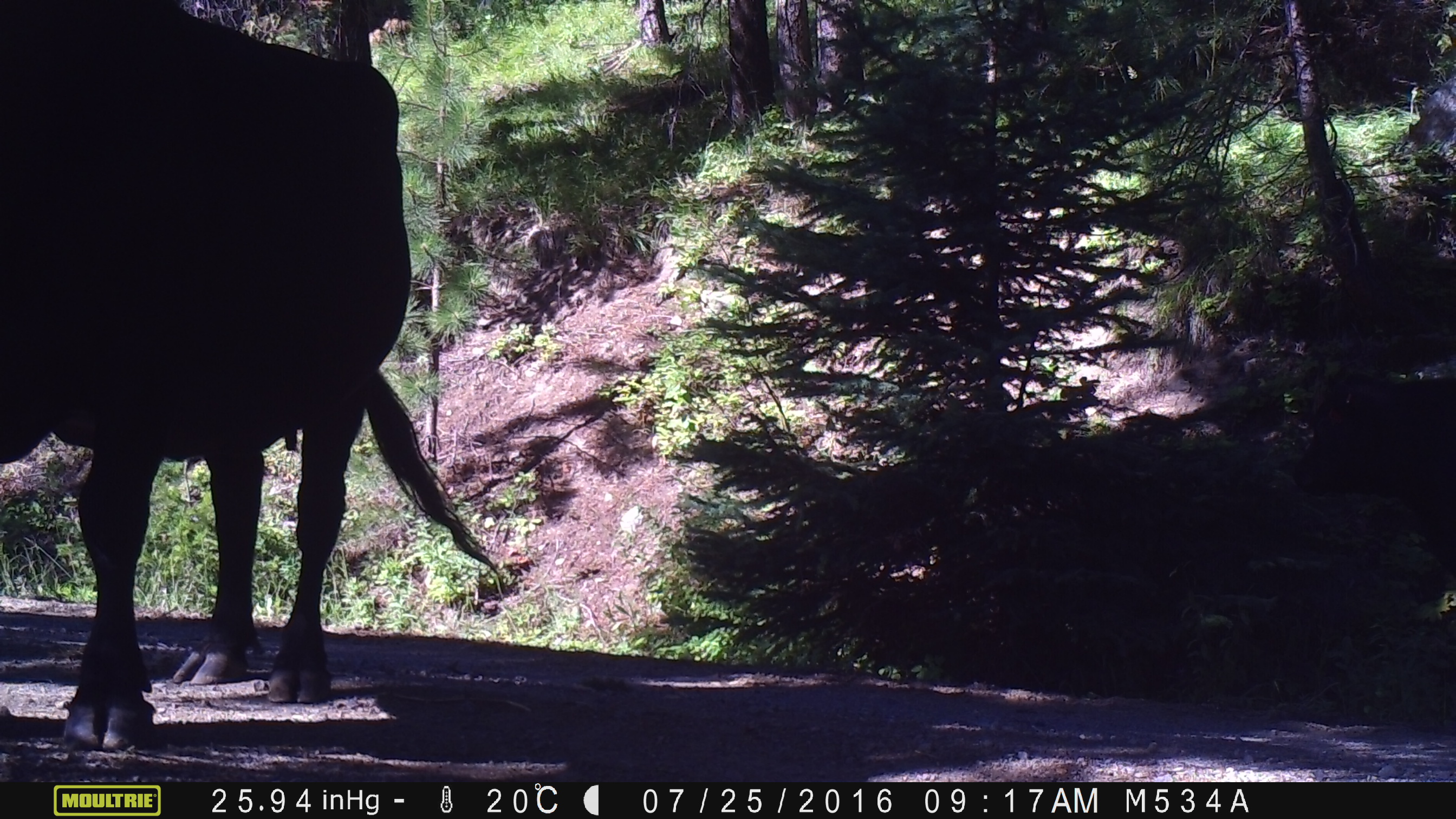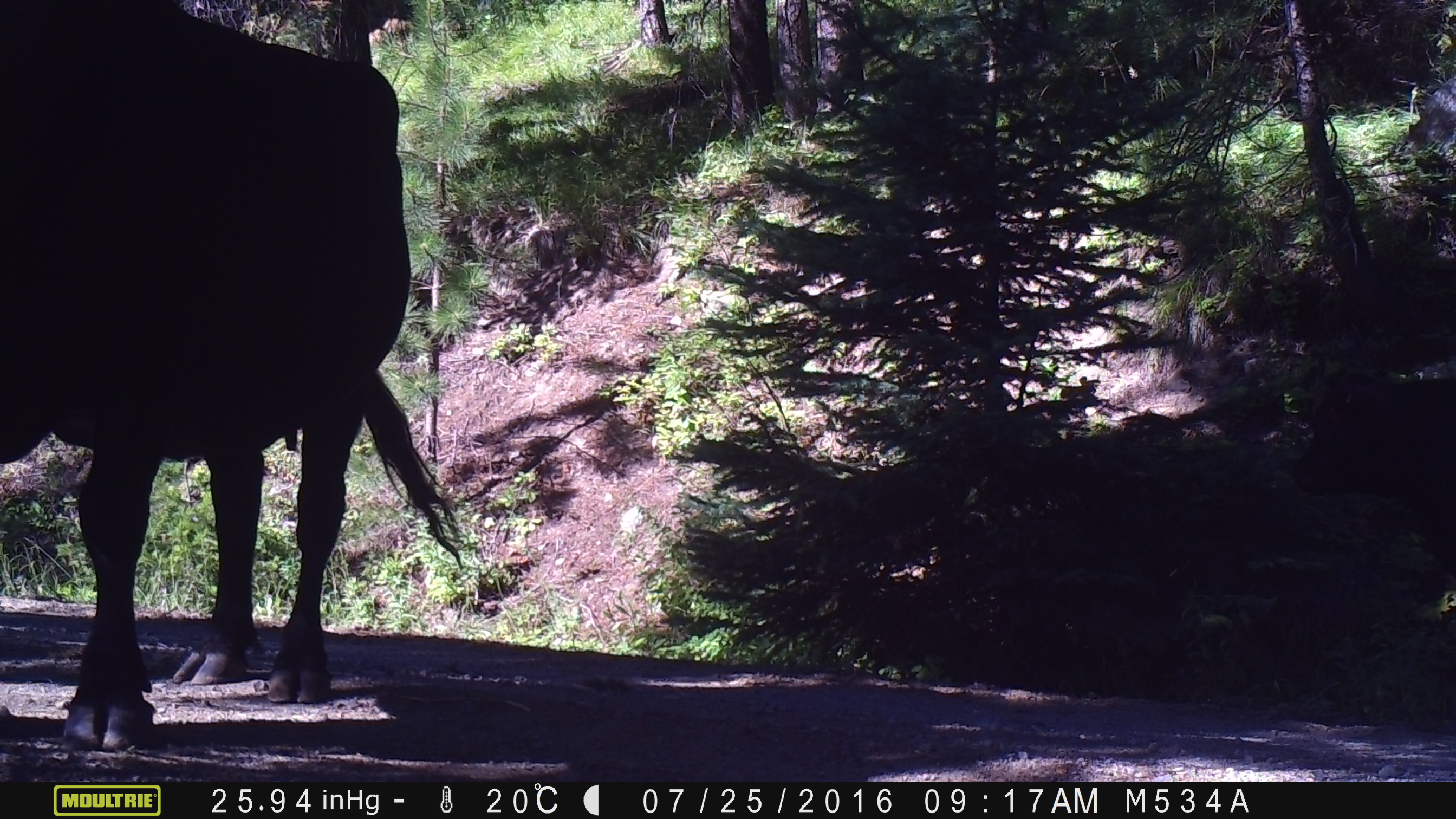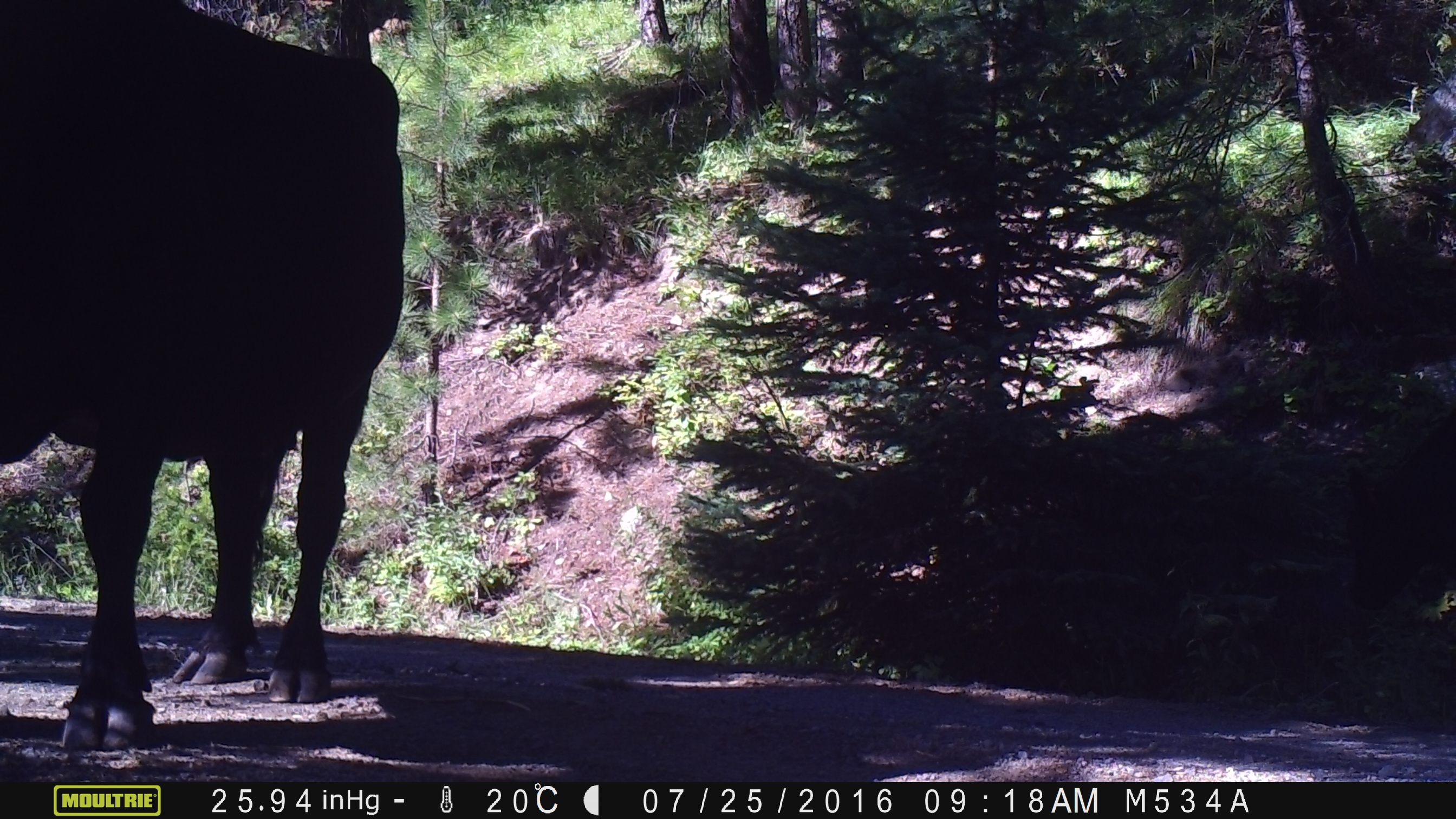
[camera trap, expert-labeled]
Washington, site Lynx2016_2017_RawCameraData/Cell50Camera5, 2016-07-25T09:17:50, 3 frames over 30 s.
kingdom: Animalia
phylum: Chordata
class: Mammalia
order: Artiodactyla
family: Bovidae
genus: Bos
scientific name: Bos taurus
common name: domestic cattle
Domestic cattle (Bos taurus). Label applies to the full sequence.